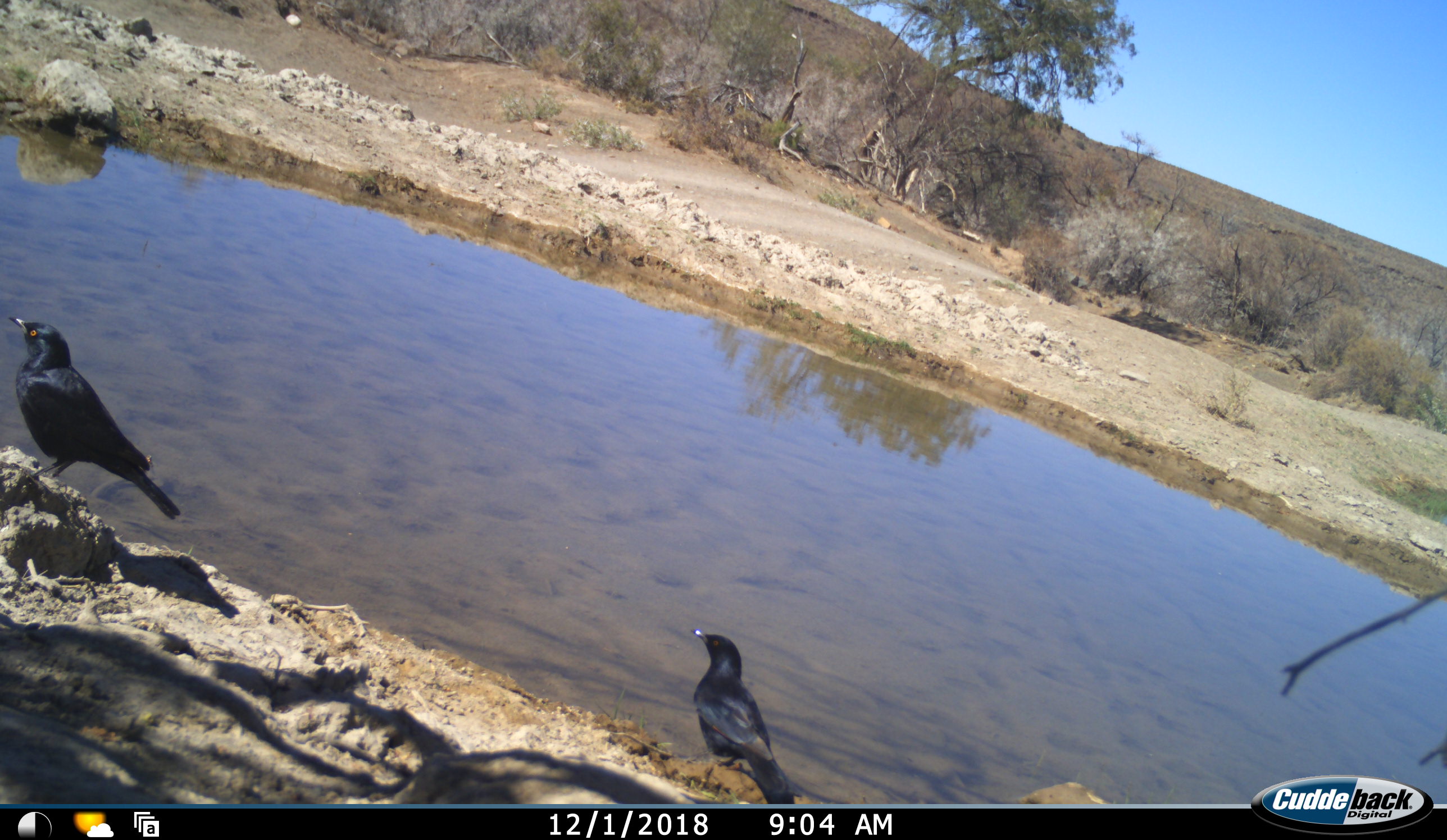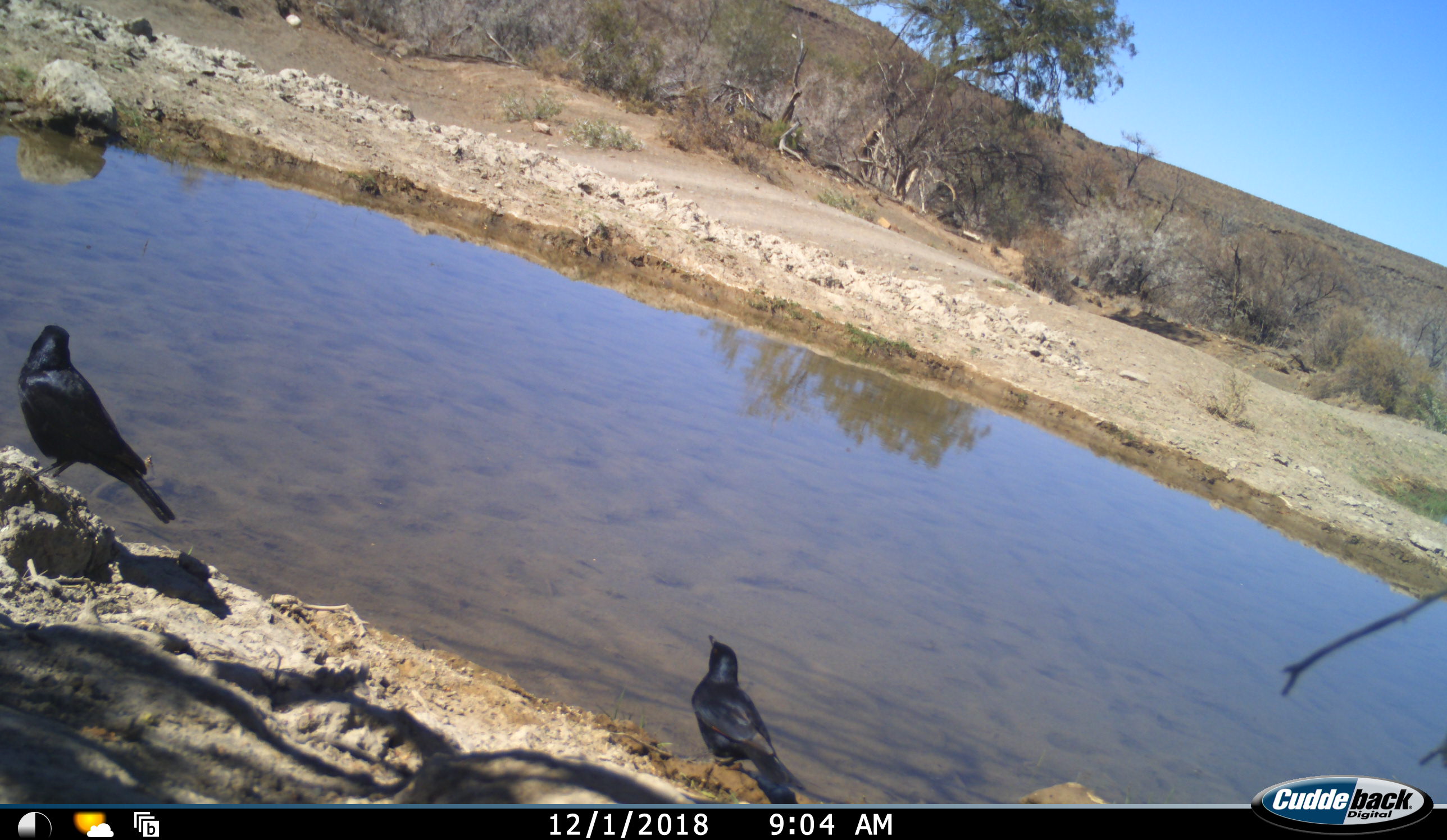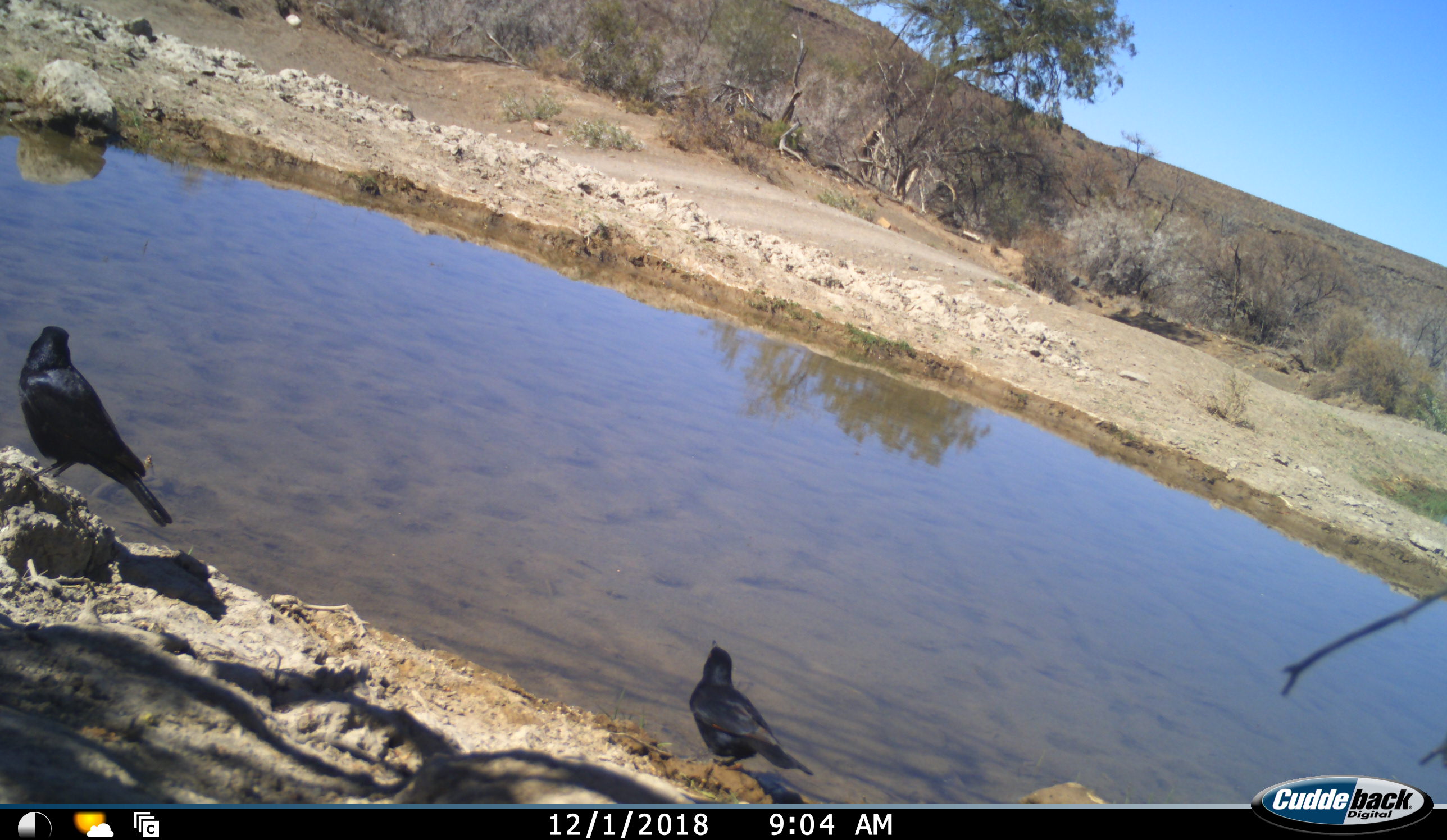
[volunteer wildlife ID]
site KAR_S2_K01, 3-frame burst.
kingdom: Animalia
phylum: Chordata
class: Aves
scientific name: Aves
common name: bird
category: birdother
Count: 2.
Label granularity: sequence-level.